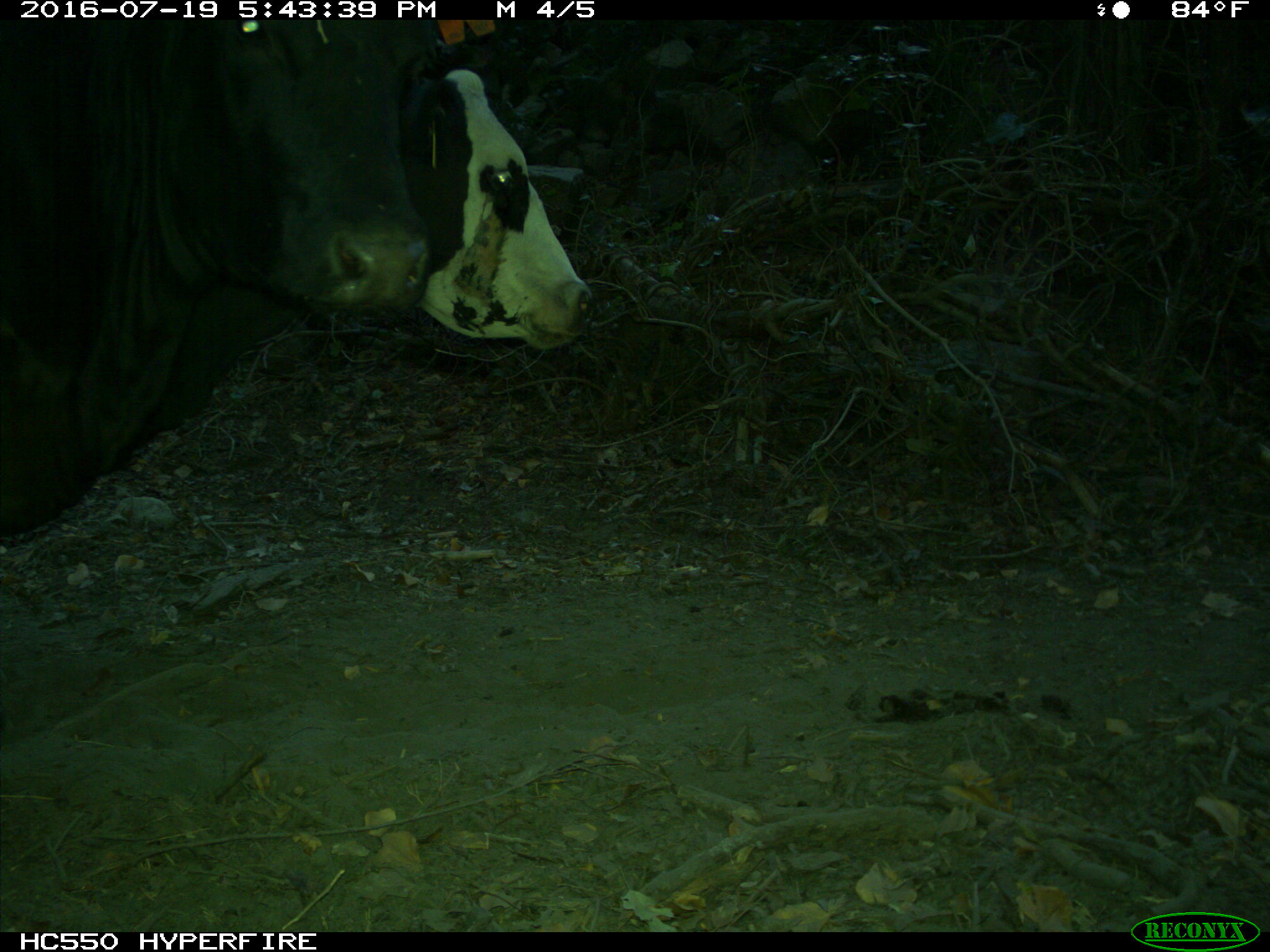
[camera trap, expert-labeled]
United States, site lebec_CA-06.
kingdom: Animalia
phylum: Chordata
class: Mammalia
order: Artiodactyla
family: Bovidae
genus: Bos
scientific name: Bos taurus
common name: domestic cow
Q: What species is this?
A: Bos taurus (domestic cow).